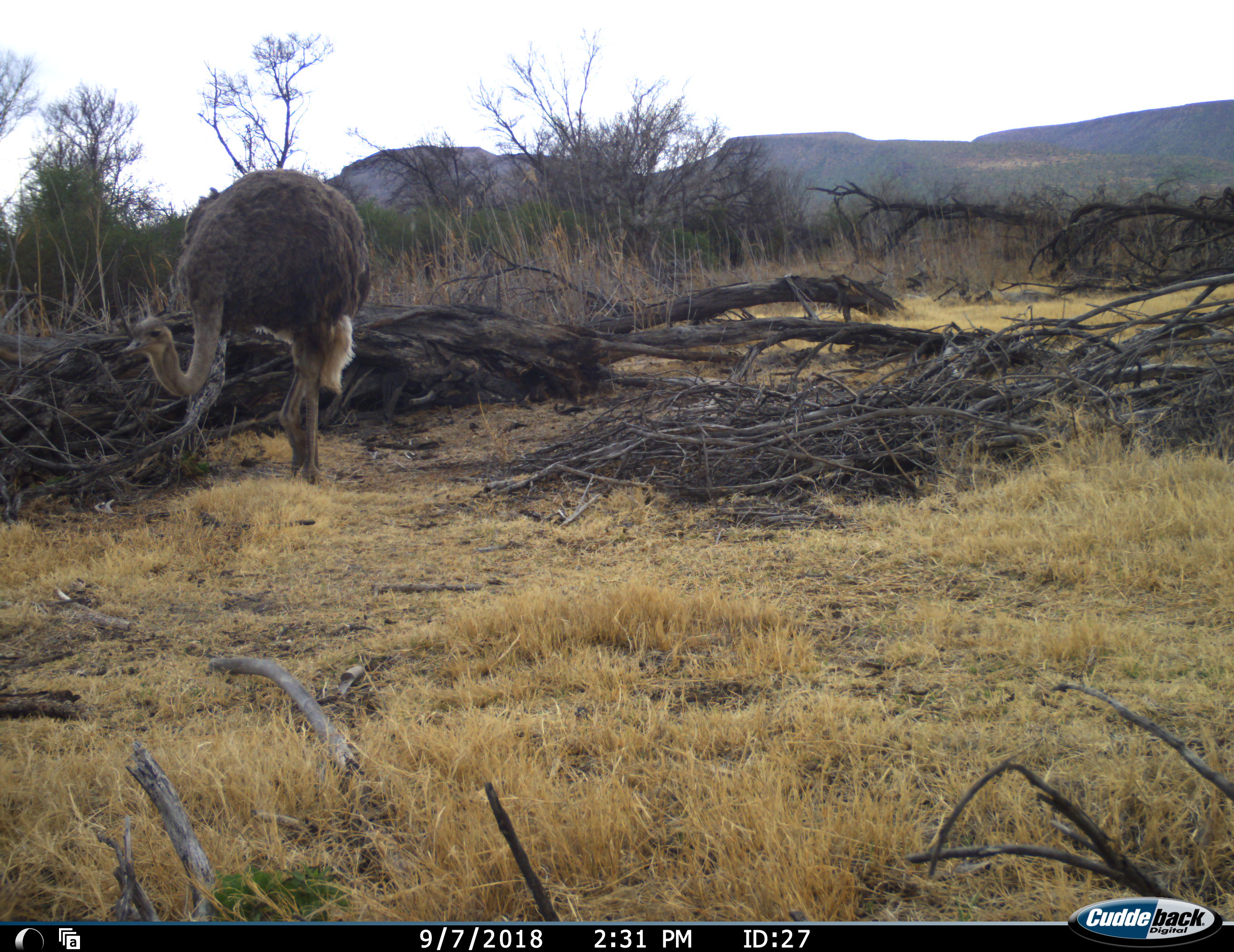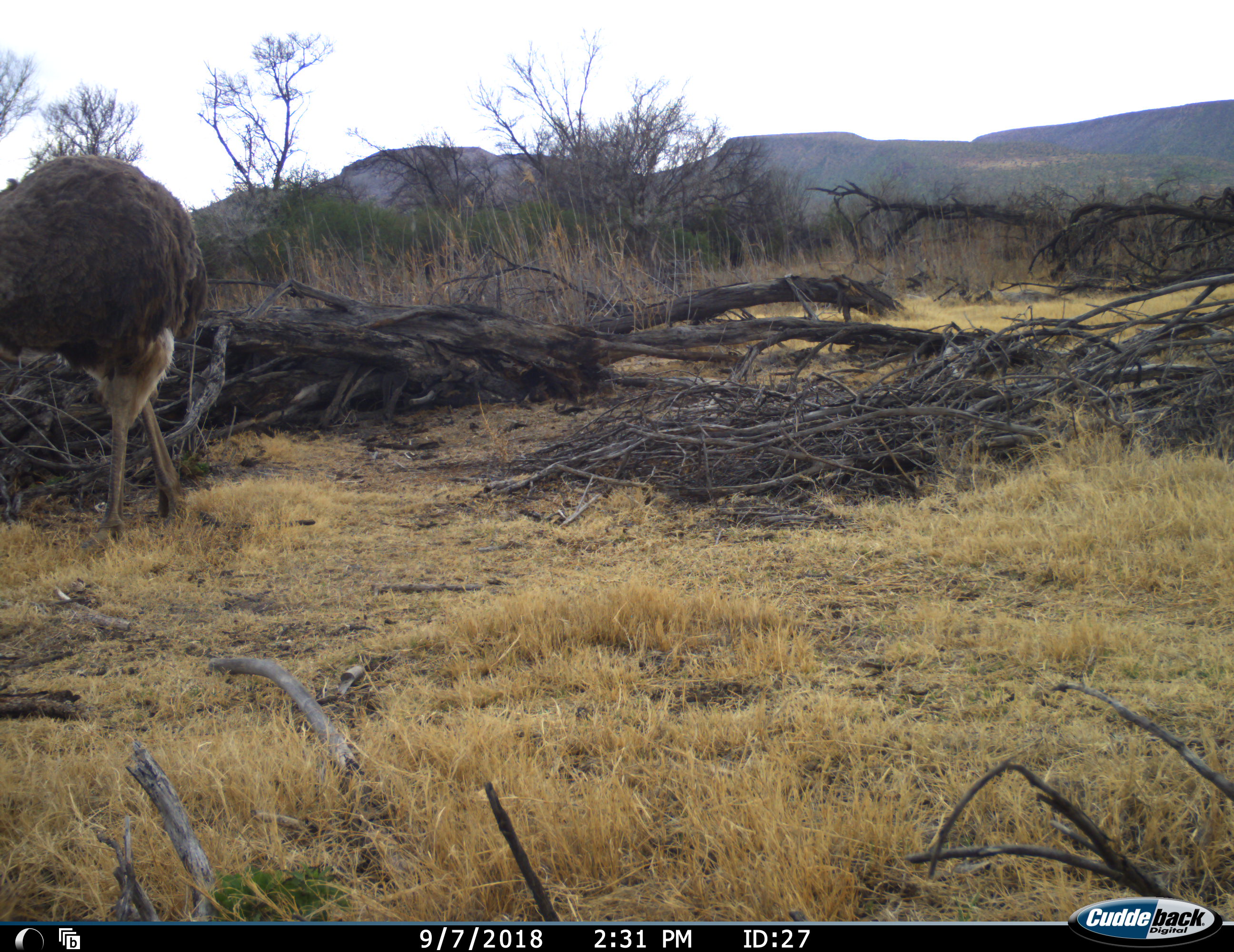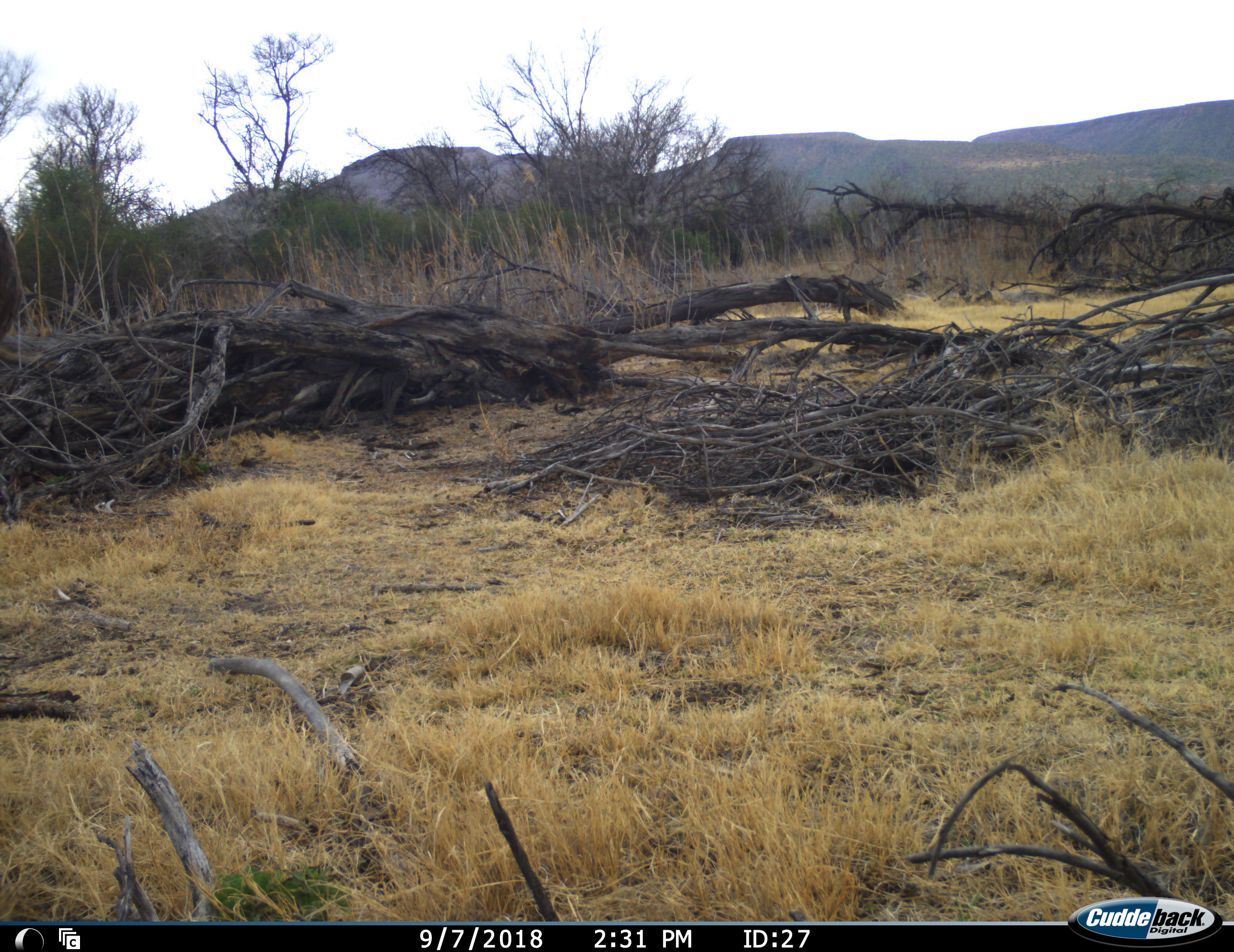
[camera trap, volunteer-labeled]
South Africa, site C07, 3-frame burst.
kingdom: Animalia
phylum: Chordata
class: Aves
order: Struthioniformes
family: Struthionidae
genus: Struthio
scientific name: Struthio camelus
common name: ostrich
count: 1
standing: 20%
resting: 0%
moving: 90%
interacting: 0%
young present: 0%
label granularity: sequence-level